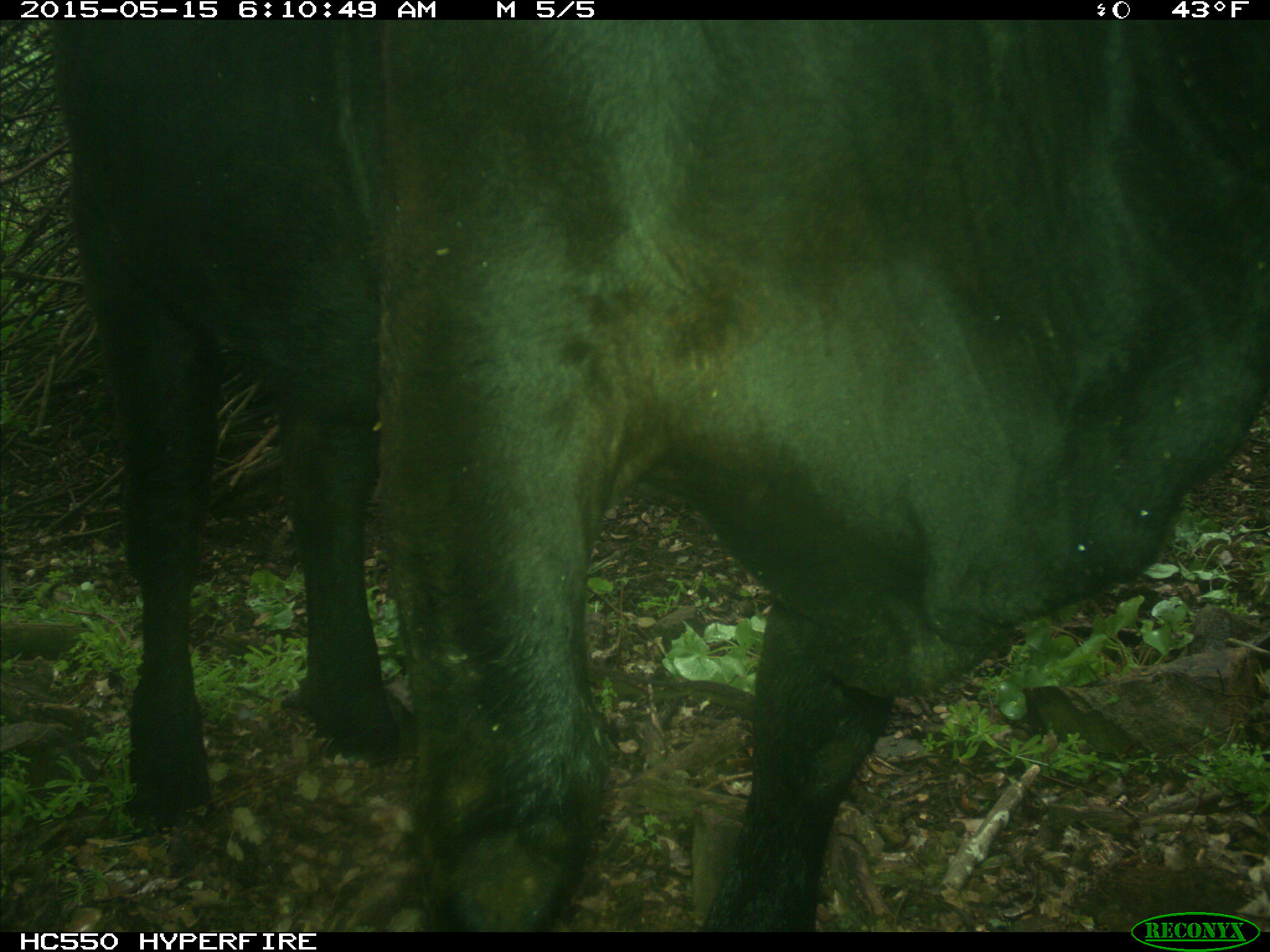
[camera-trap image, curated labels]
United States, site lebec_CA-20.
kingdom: Animalia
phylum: Chordata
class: Mammalia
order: Artiodactyla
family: Bovidae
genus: Bos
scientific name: Bos taurus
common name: domestic cow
Bos taurus (domestic cow).